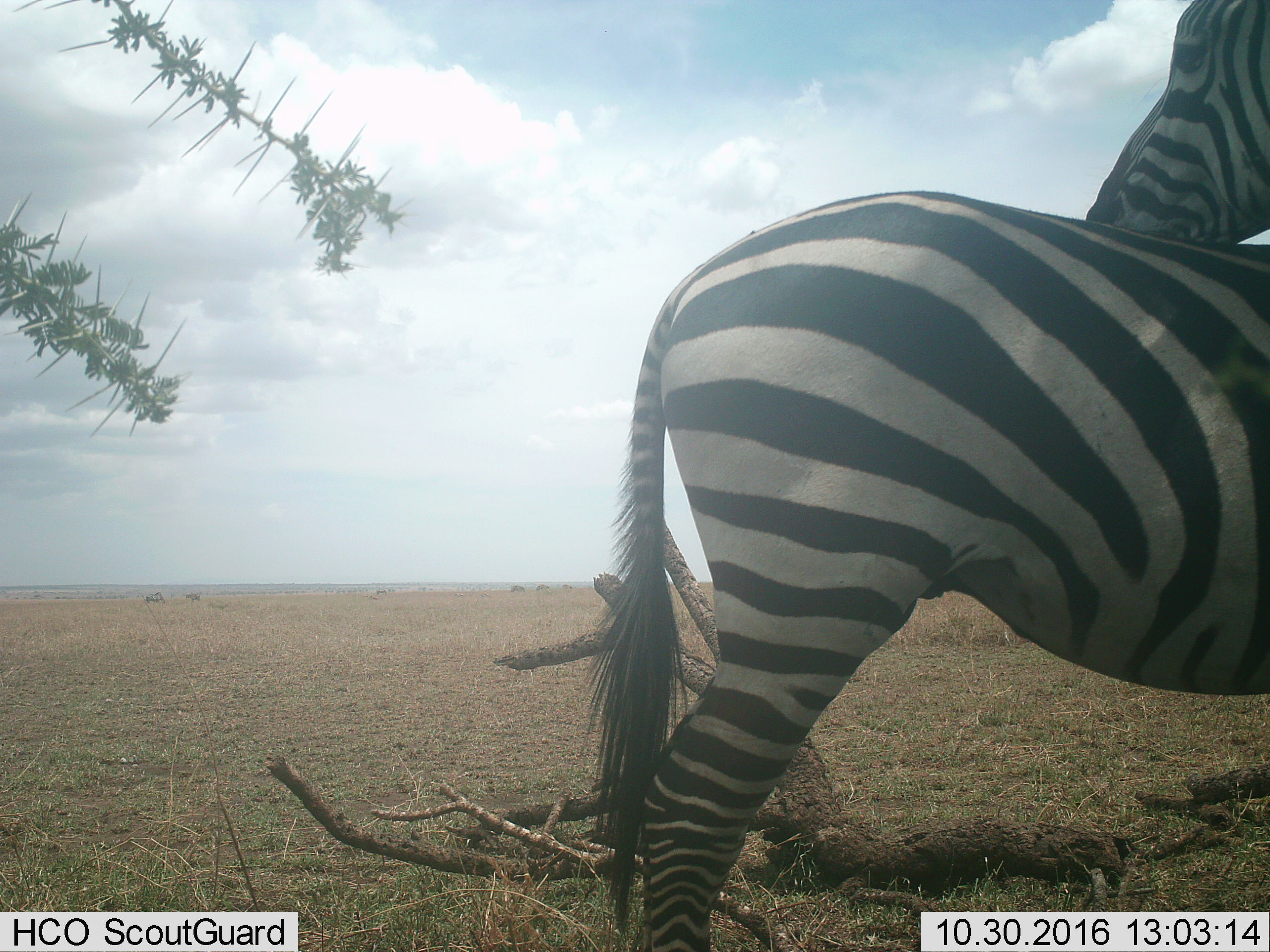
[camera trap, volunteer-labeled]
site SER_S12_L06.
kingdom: Animalia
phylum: Chordata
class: Mammalia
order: Perissodactyla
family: Equidae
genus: Equus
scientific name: Equus quagga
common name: plains zebra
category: zebraplains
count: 2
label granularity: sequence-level